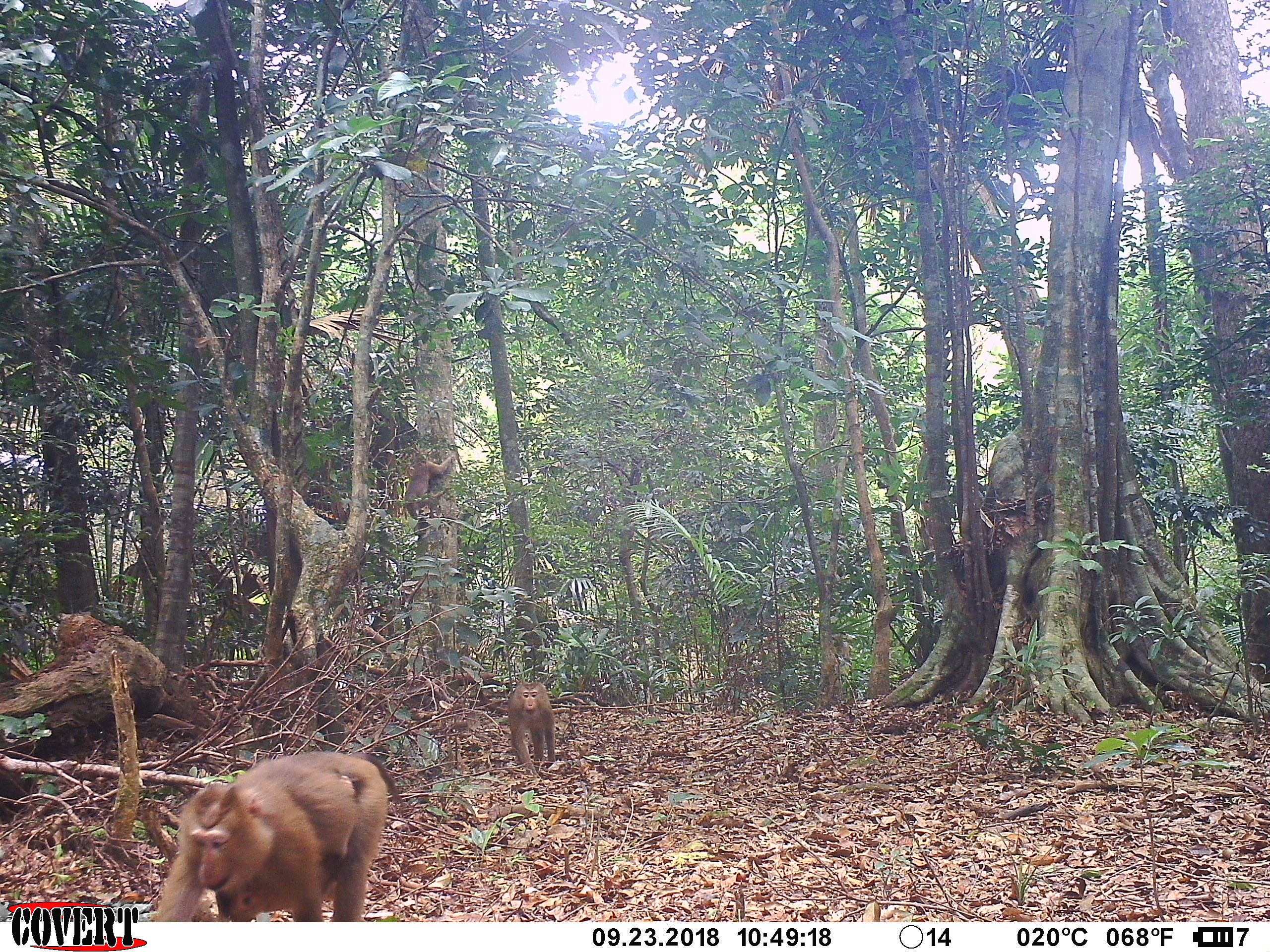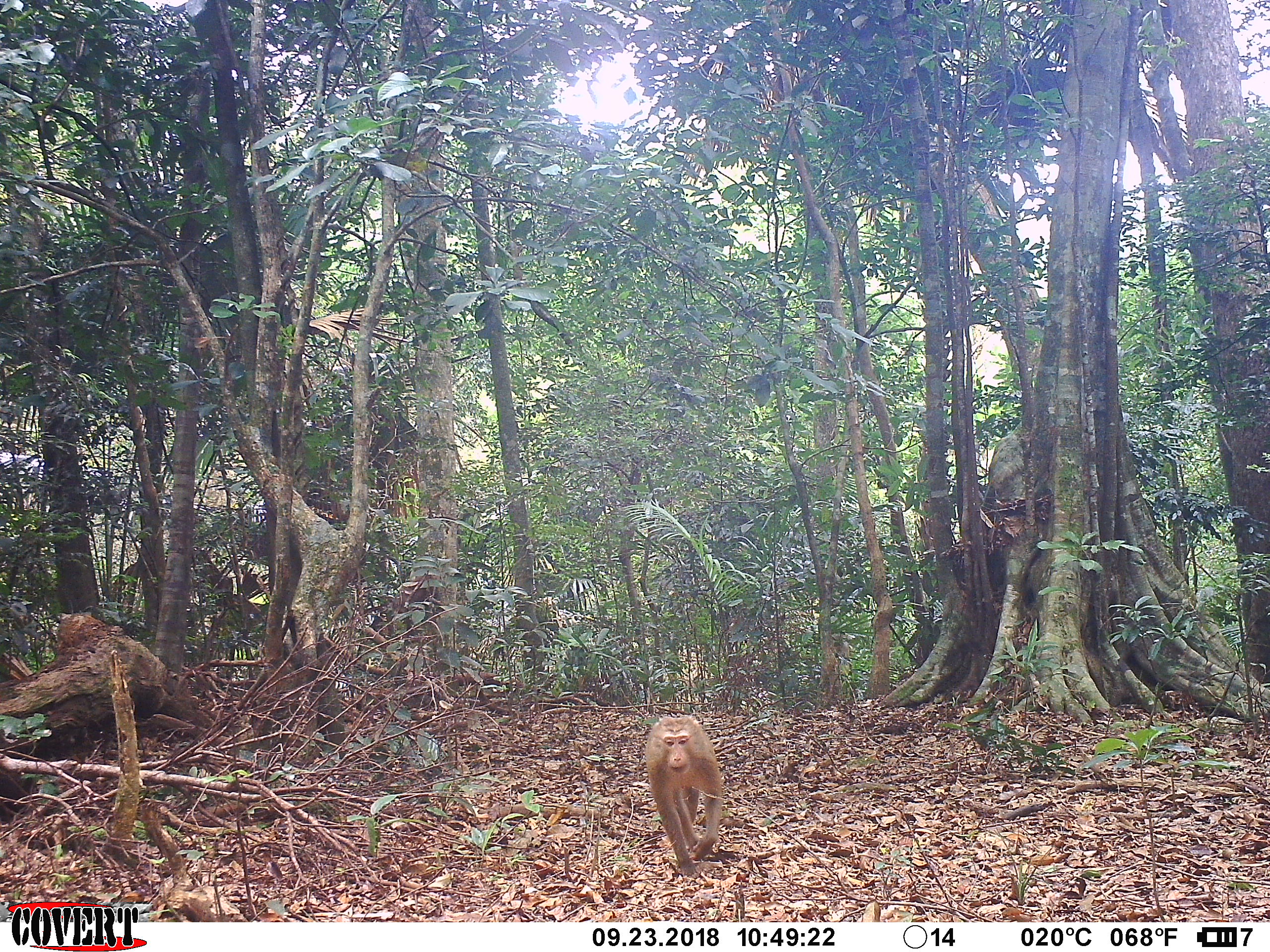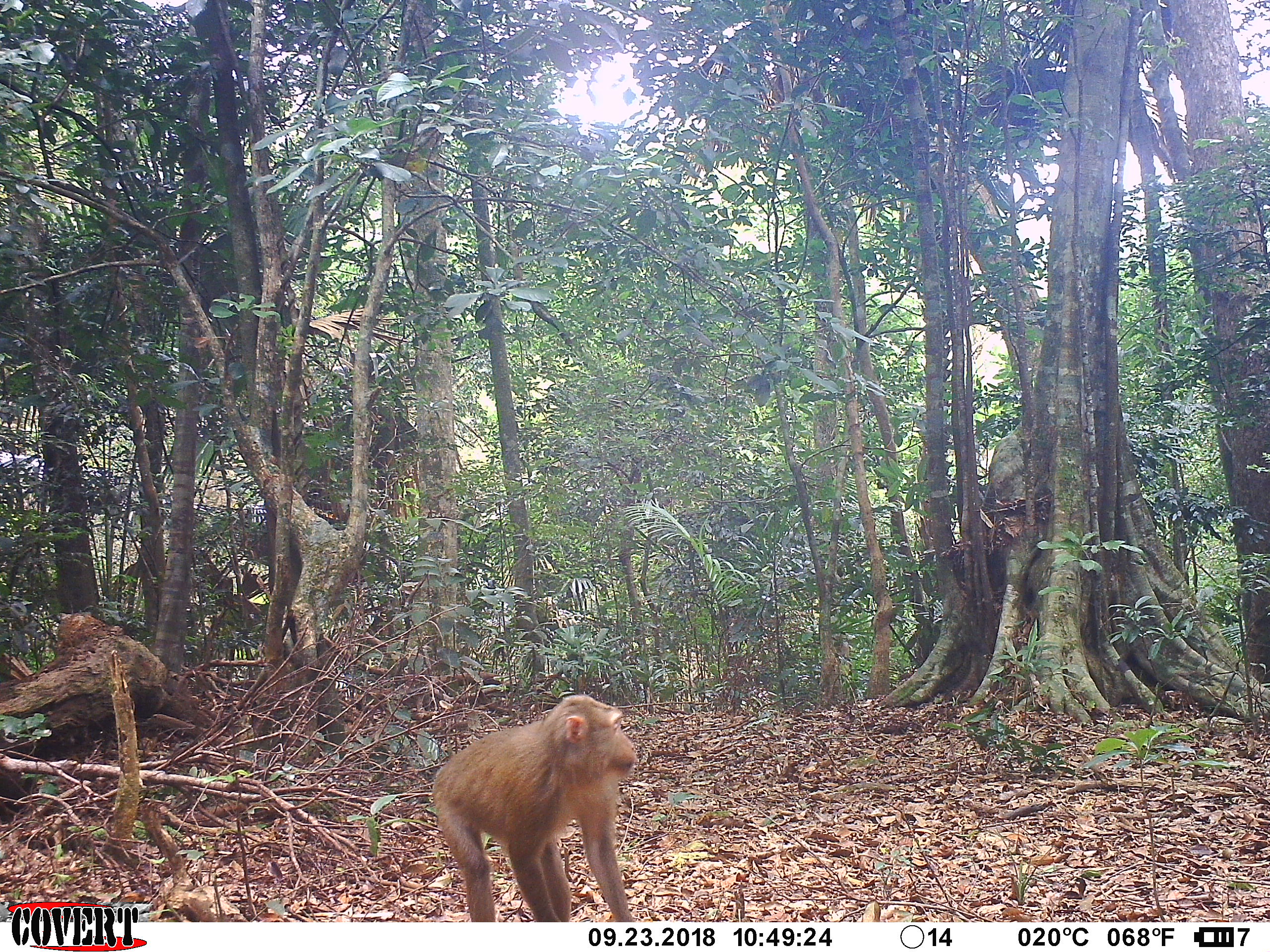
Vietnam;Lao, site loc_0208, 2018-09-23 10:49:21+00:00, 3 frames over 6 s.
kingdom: Animalia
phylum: Chordata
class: Mammalia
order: Primates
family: Cercopithecidae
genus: Macaca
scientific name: Macaca nemestrina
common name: pig-tailed macaque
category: pig tailed macaque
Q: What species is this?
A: Pig tailed macaque (pig-tailed macaque) (Macaca nemestrina).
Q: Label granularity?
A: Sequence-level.